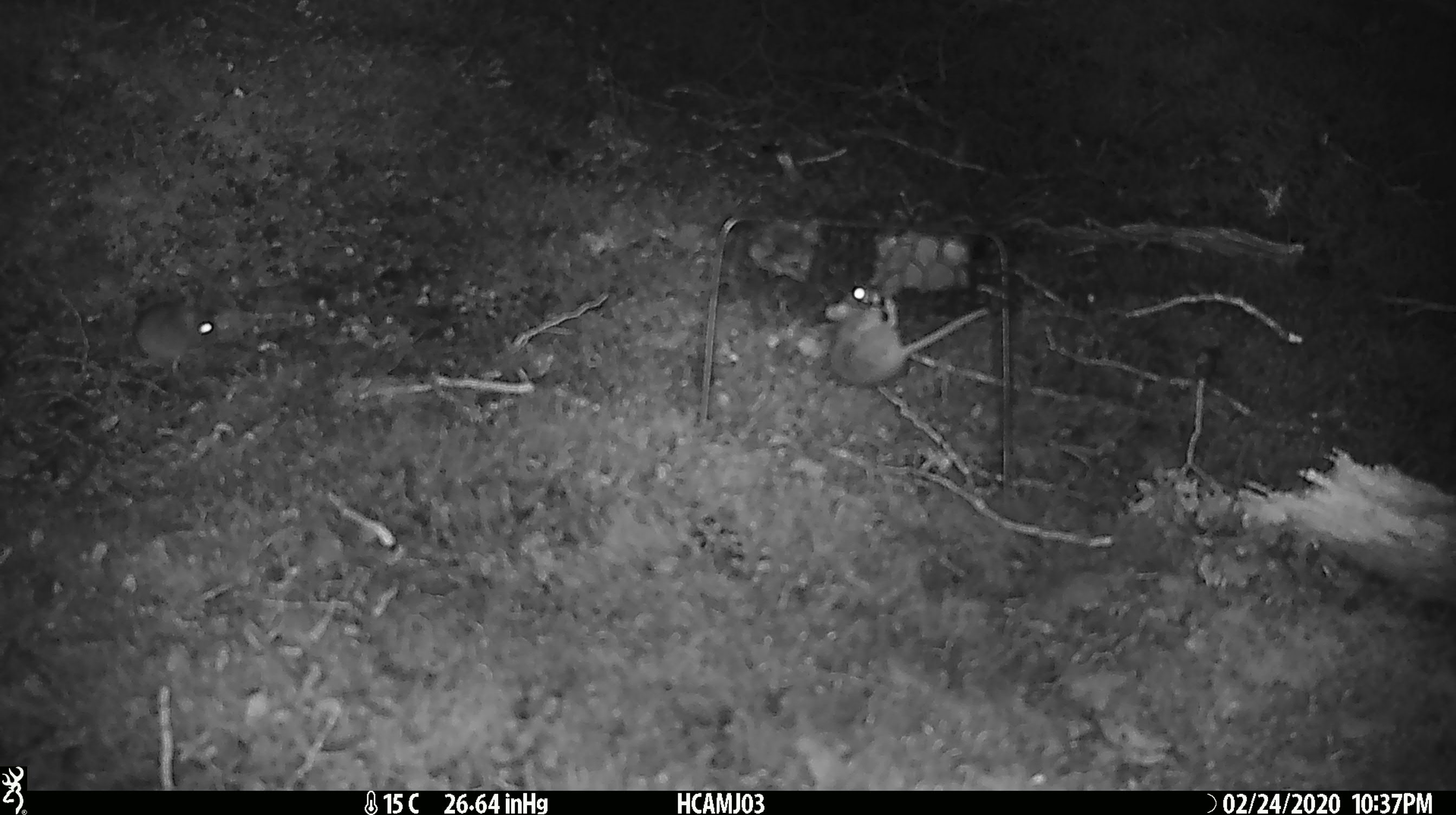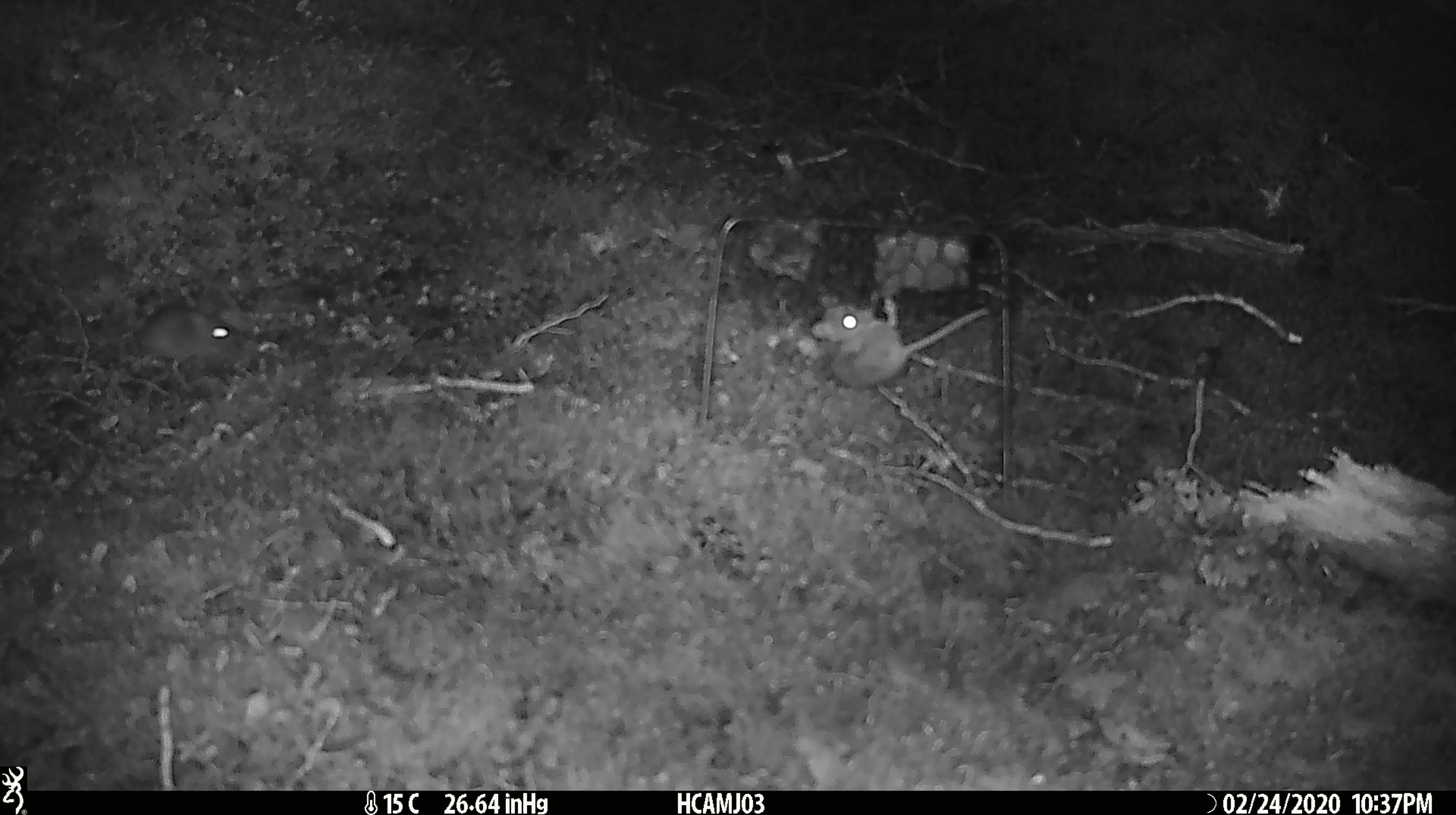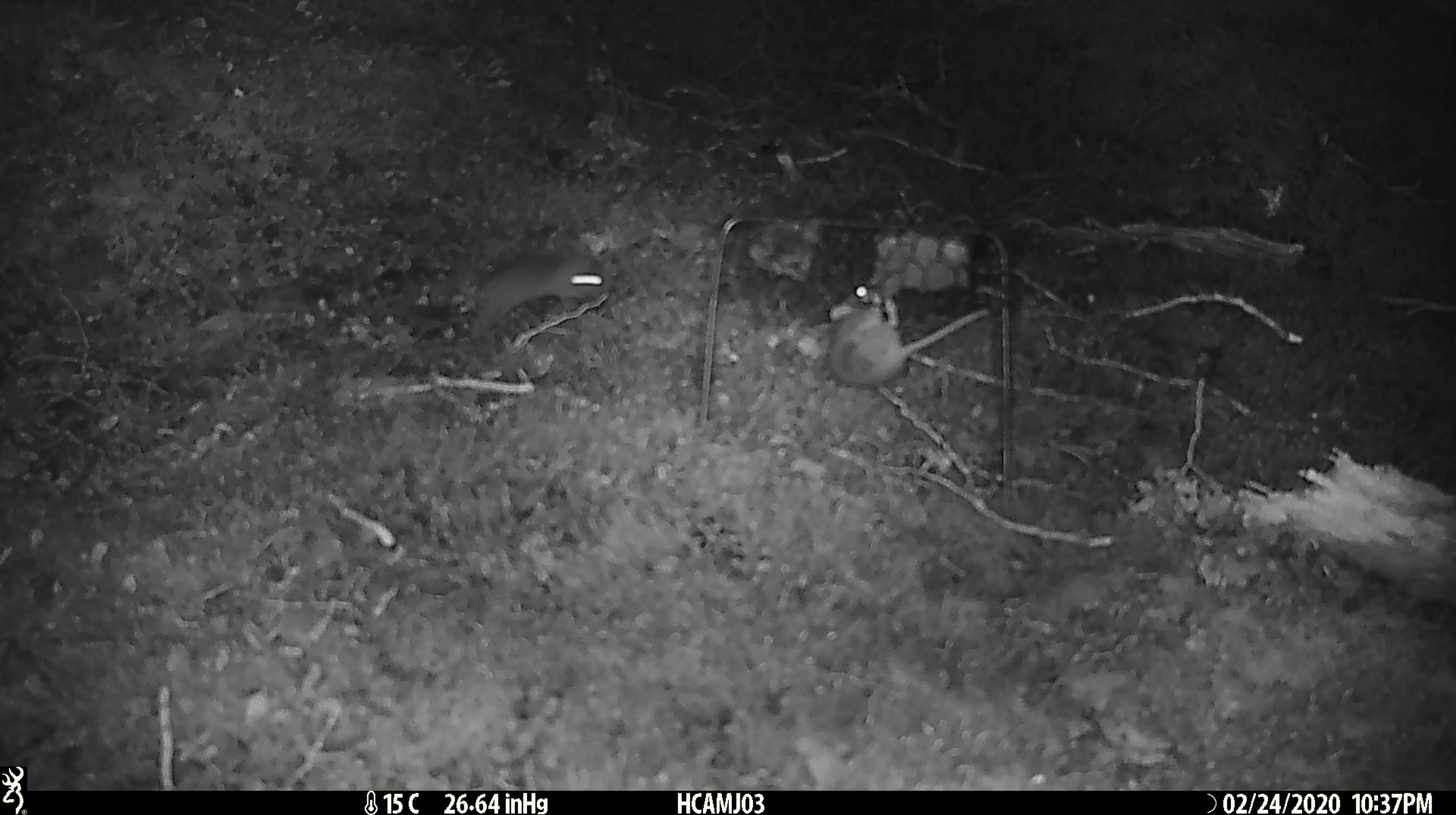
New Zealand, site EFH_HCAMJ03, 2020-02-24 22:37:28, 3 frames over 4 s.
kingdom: Animalia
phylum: Chordata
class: Mammalia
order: Rodentia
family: Muridae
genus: Mus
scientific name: Mus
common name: mouse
Mouse (Mus).